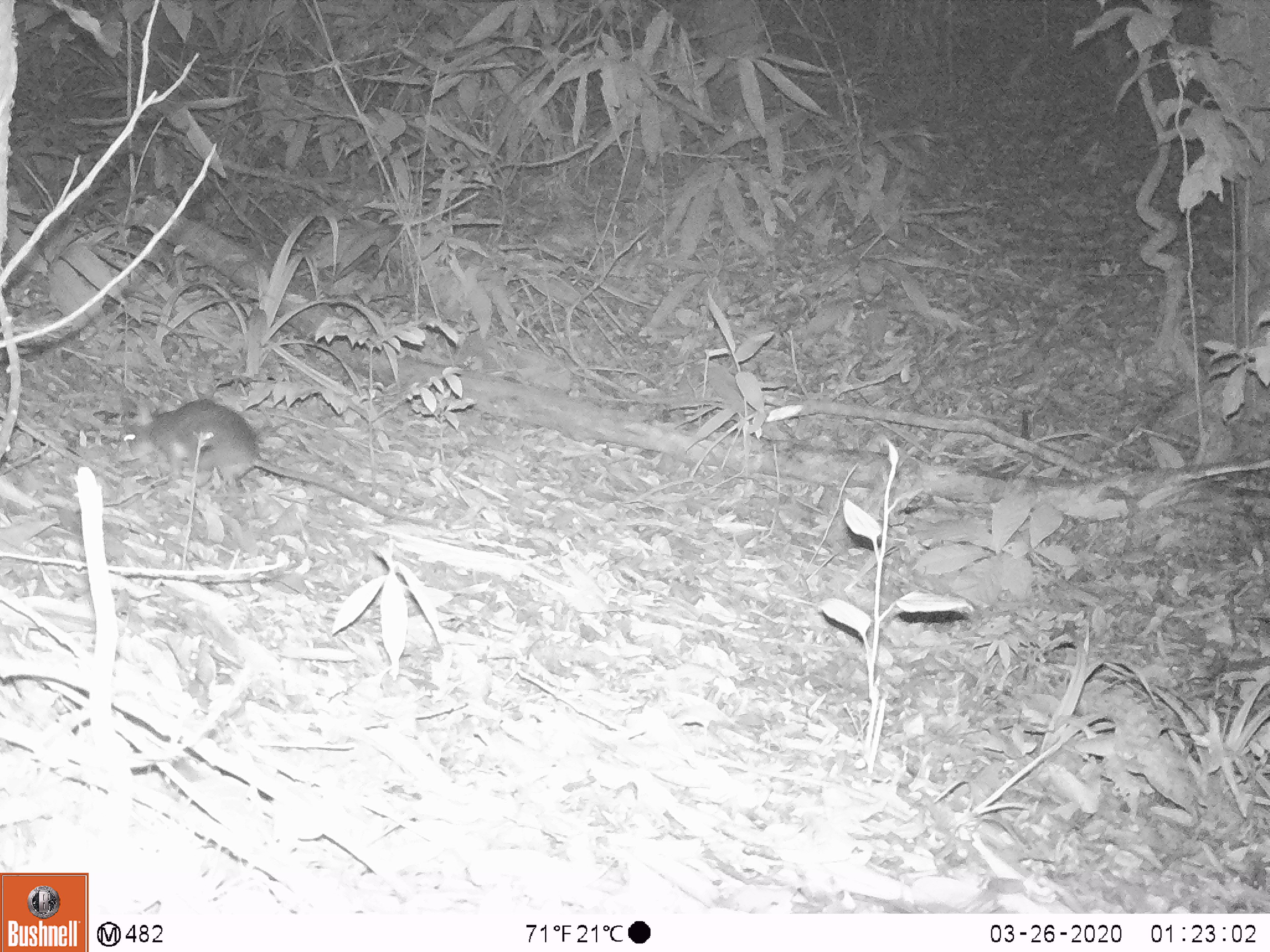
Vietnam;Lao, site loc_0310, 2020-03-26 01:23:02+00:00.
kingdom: Animalia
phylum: Chordata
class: Mammalia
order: Rodentia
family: Muridae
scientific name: Muridae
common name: old-world mice and rats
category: unidentified murid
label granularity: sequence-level